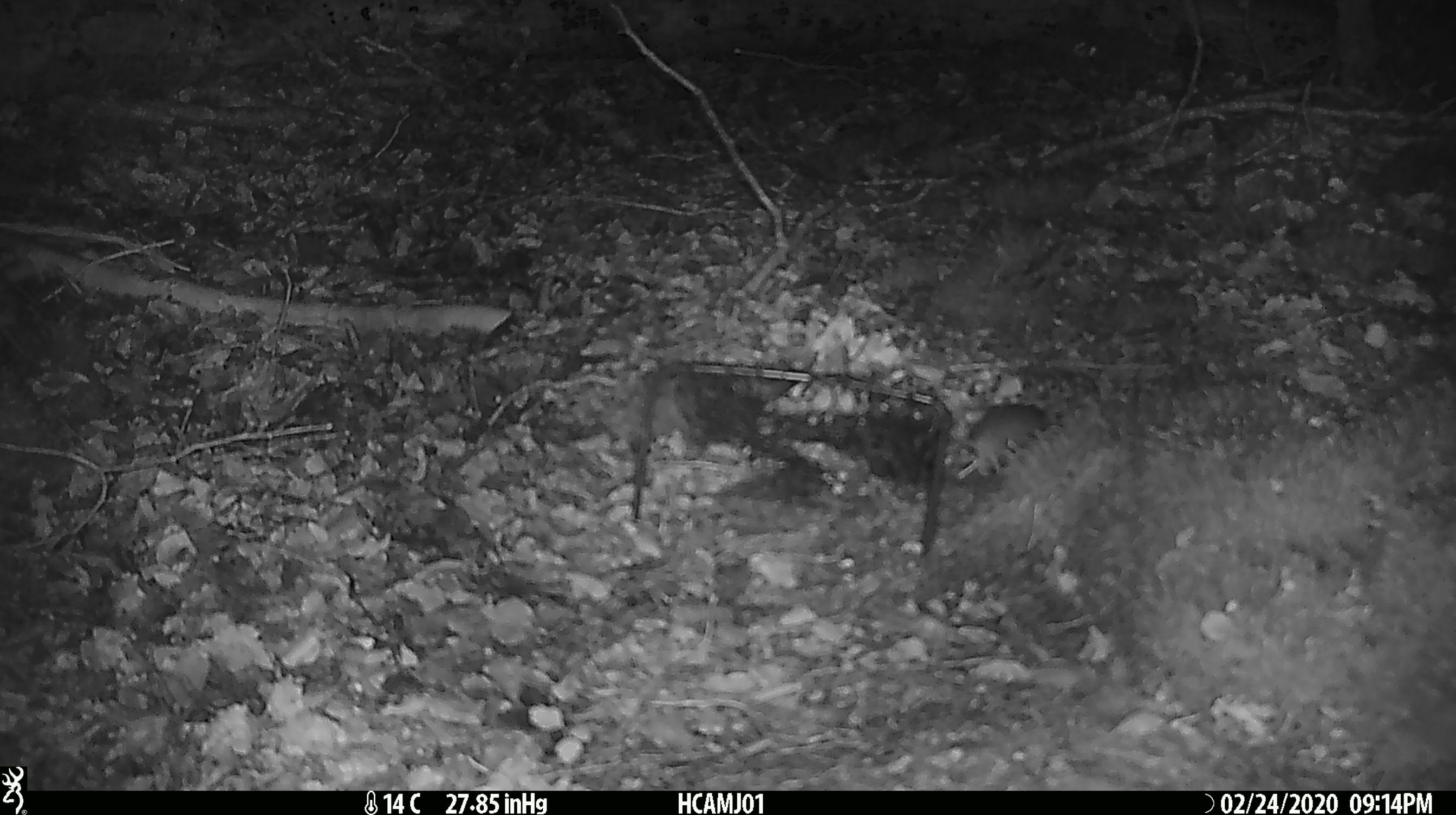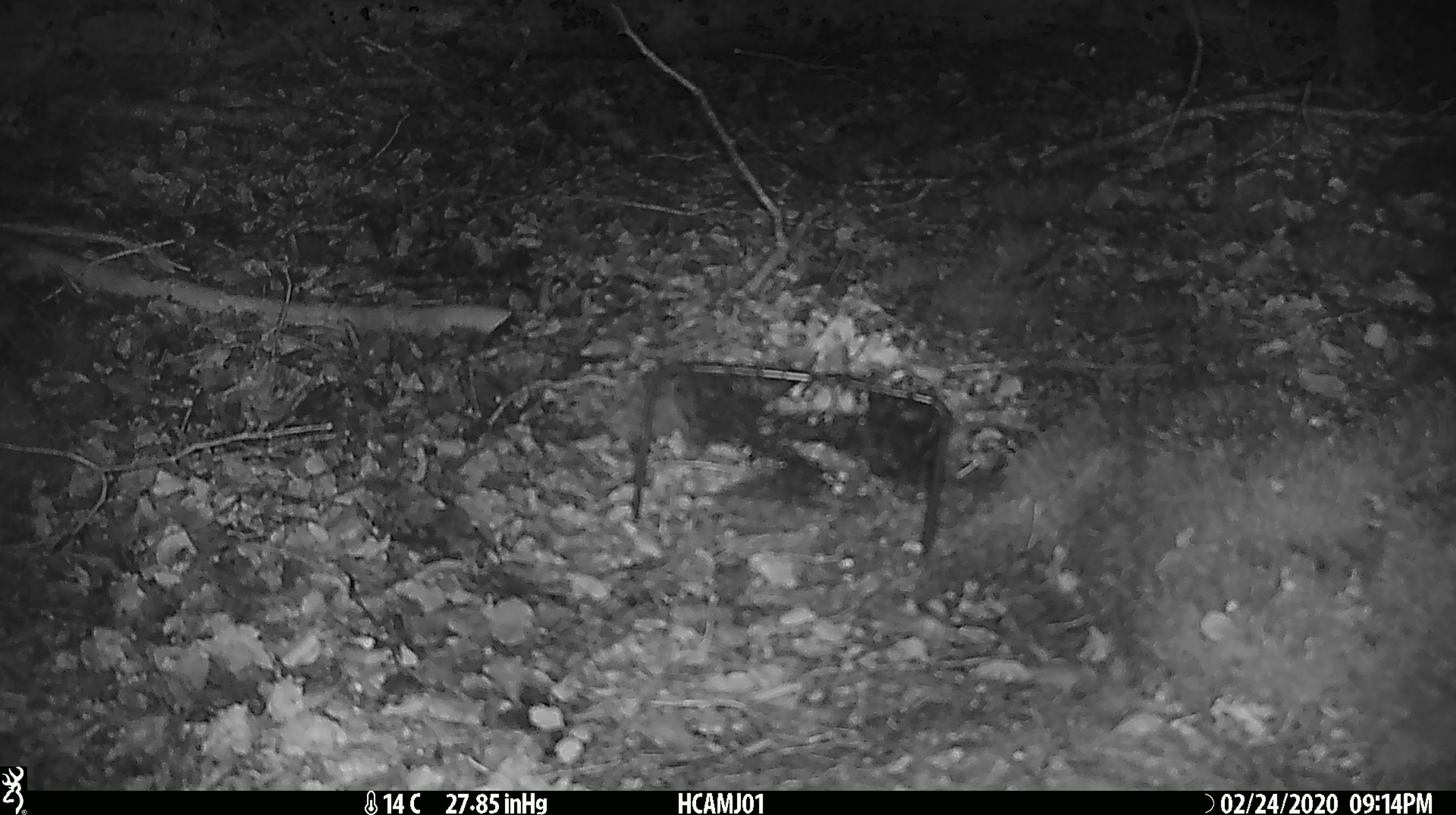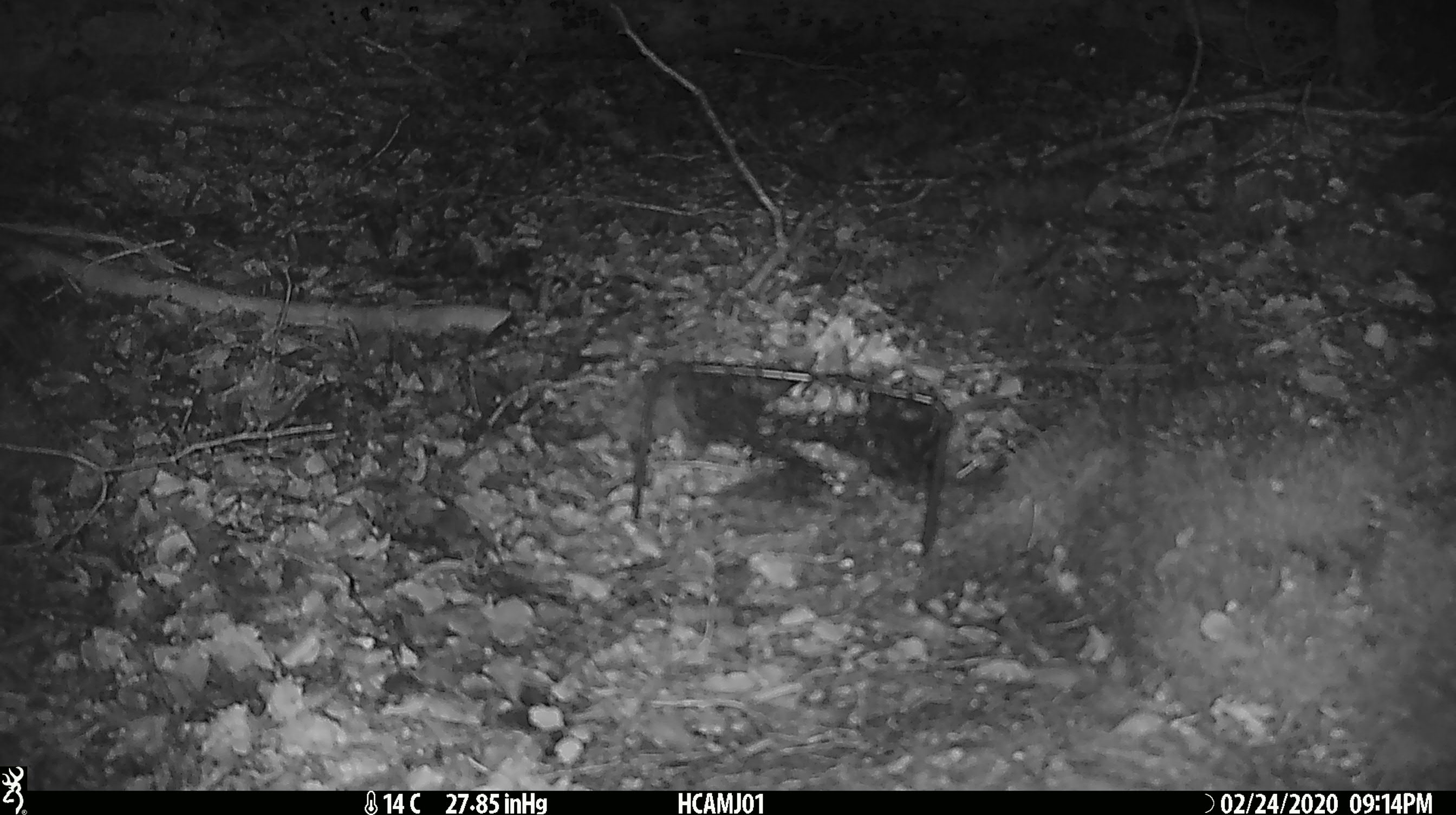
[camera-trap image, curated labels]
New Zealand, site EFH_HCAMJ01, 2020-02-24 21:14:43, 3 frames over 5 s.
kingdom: Animalia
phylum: Chordata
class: Mammalia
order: Rodentia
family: Muridae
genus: Mus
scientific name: Mus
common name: mouse